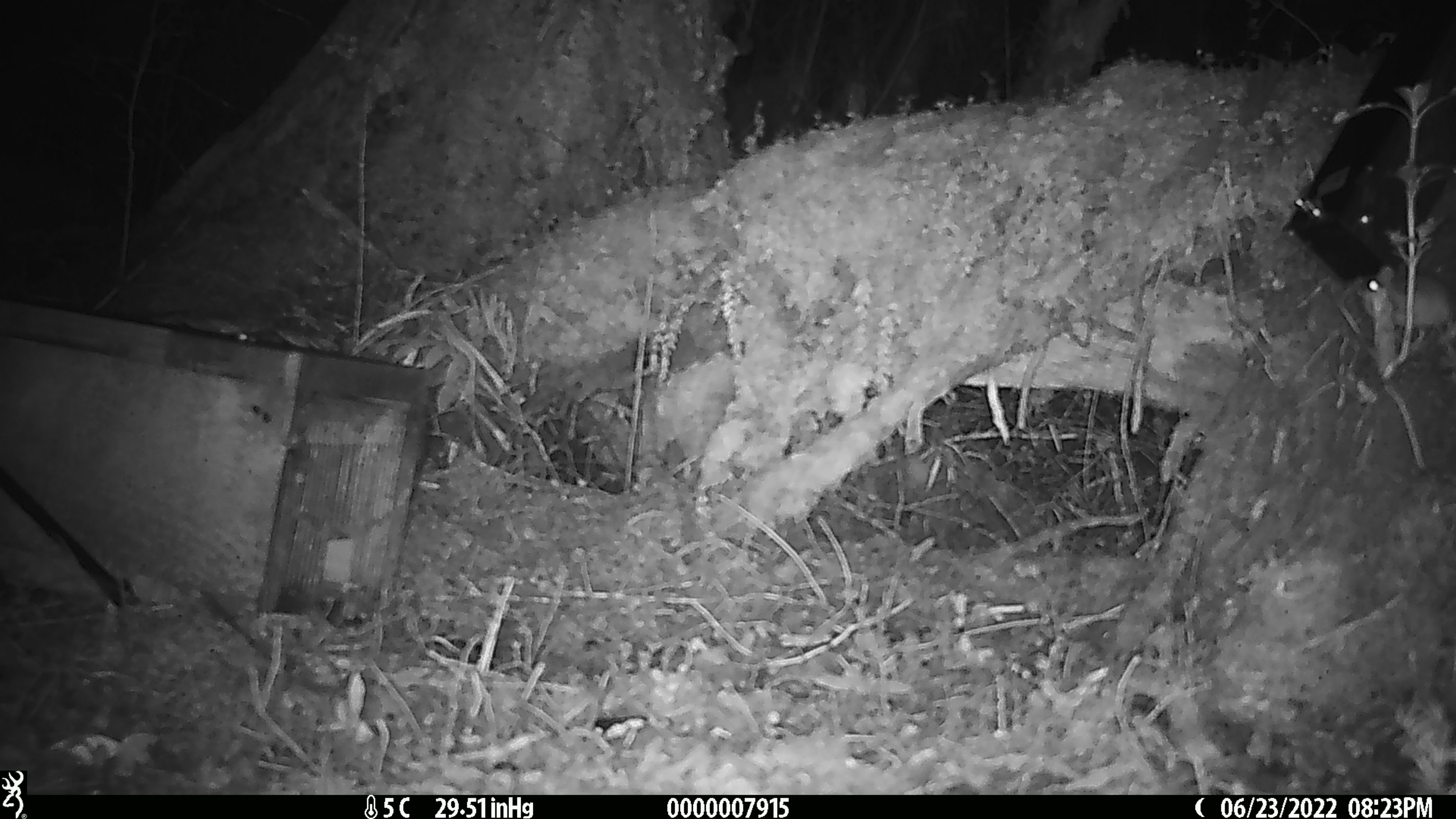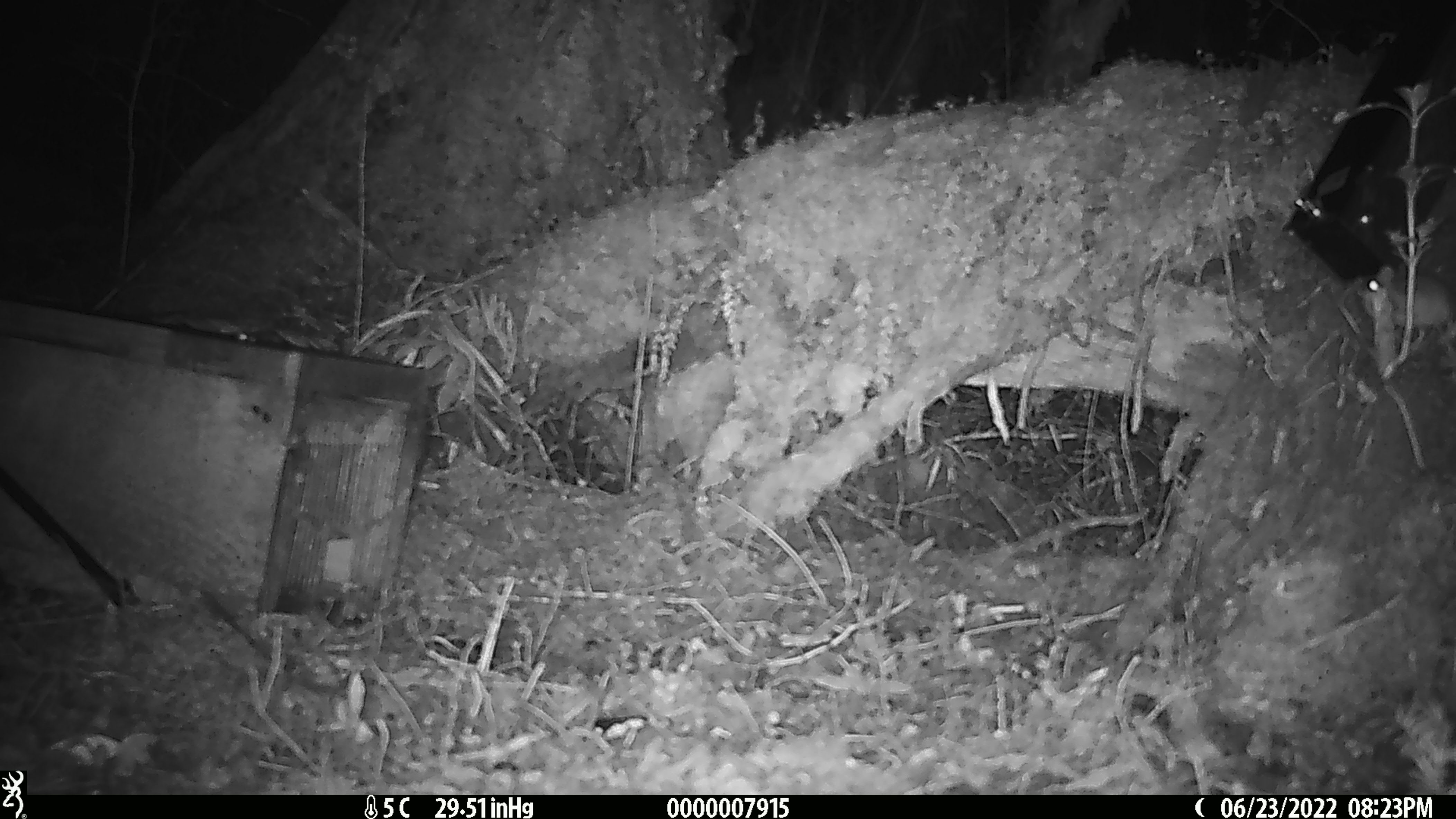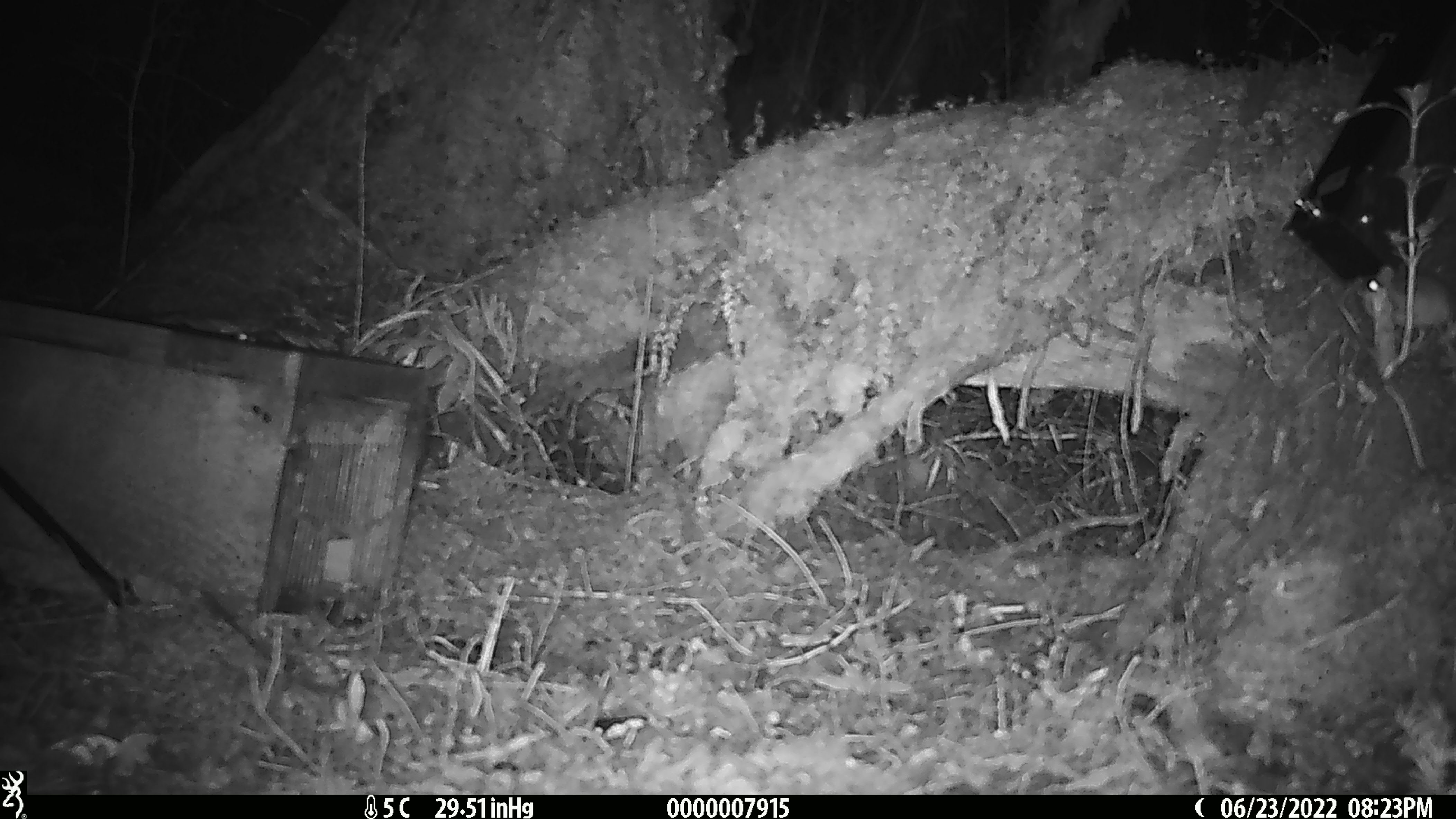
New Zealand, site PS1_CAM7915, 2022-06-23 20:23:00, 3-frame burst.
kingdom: Animalia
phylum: Chordata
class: Mammalia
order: Rodentia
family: Muridae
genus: Mus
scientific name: Mus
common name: mouse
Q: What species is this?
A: Mouse (Mus).